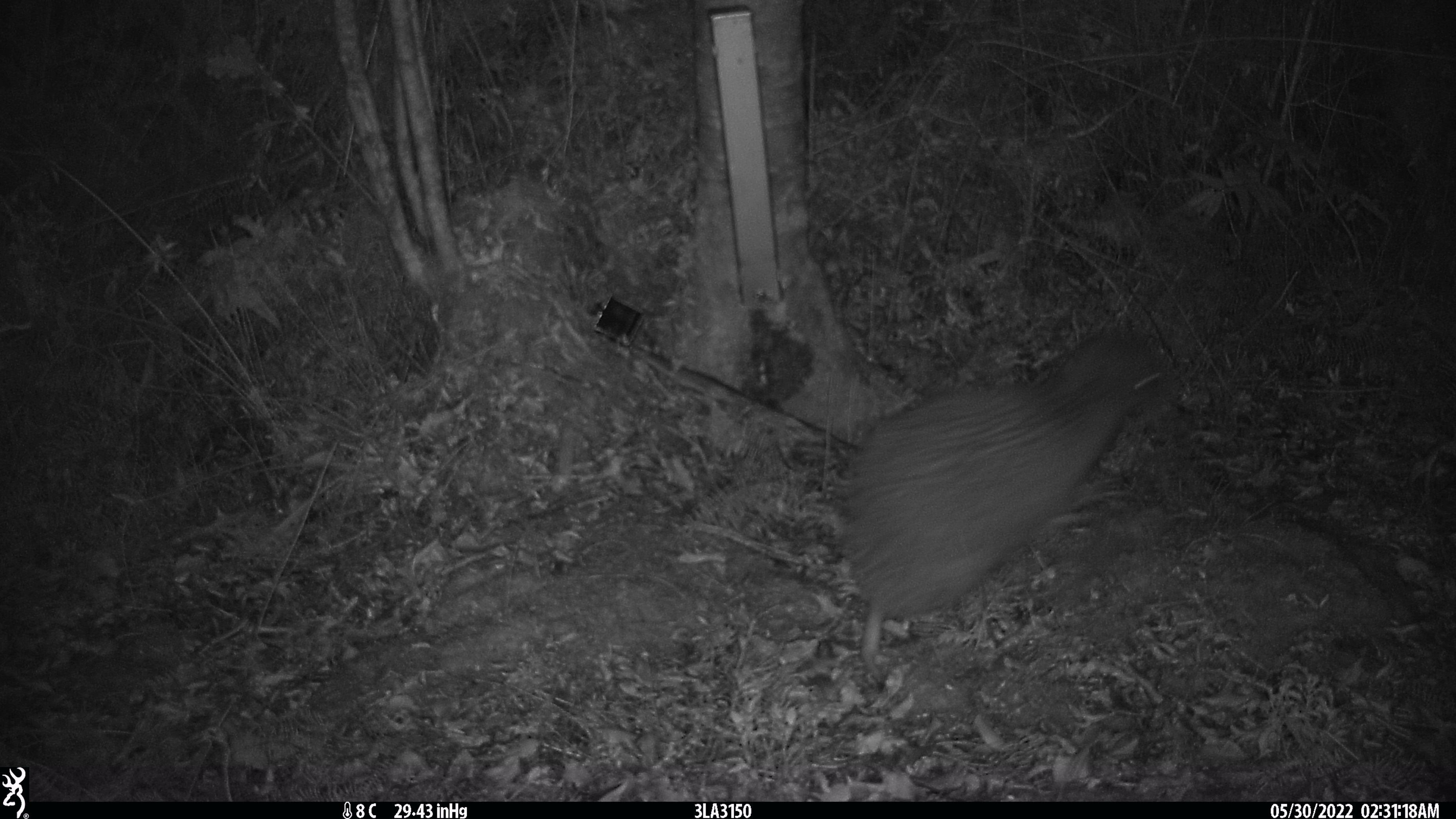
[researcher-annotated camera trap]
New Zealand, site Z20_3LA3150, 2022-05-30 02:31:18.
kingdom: Animalia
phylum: Chordata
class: Aves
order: Apterygiformes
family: Apterygidae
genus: Apteryx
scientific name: Apteryx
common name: kiwi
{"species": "kiwi (Apteryx)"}